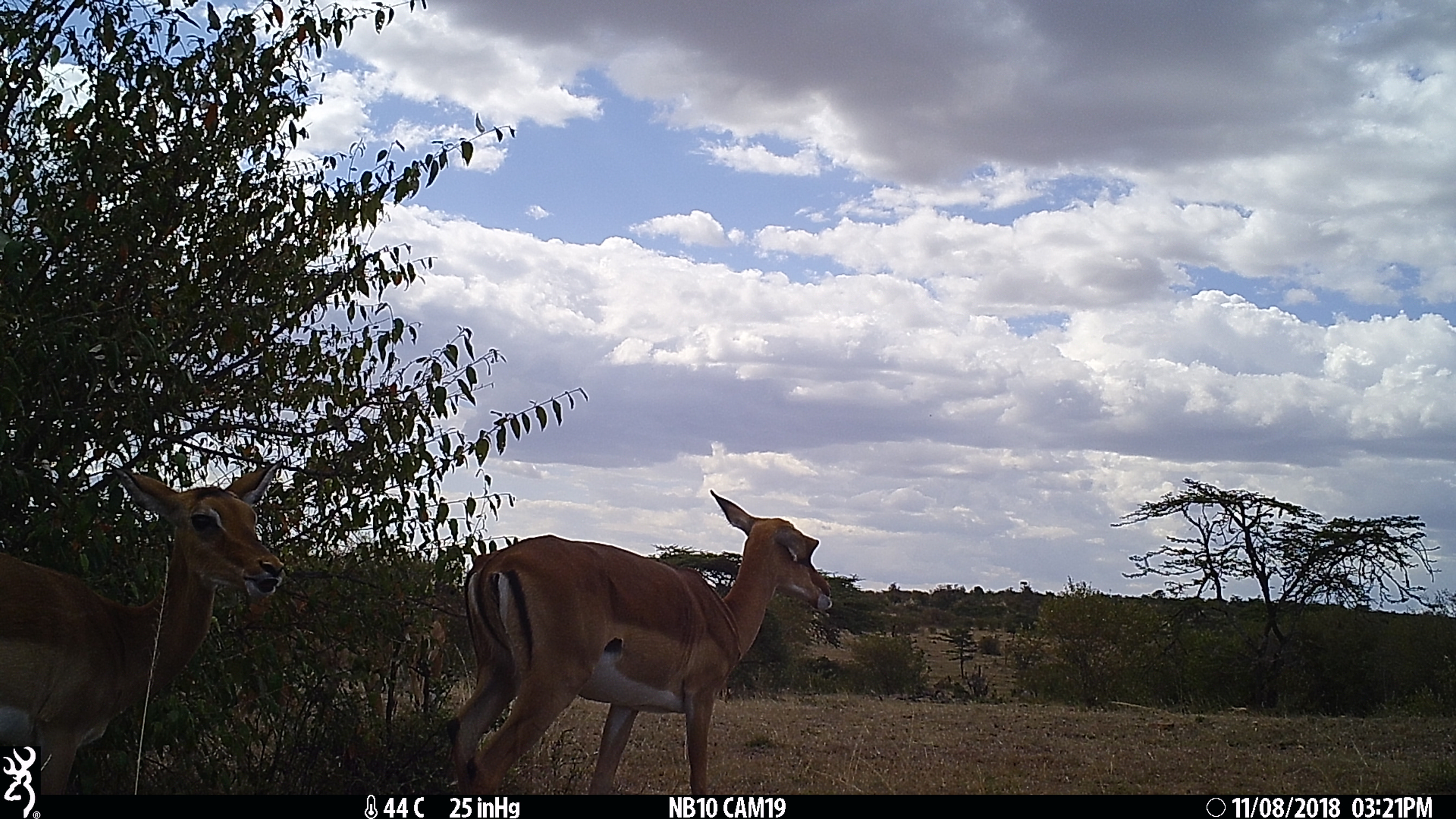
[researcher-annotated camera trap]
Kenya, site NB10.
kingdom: Animalia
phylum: Chordata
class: Mammalia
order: Artiodactyla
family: Bovidae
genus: Aepyceros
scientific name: Aepyceros melampus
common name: impala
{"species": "impala (Aepyceros melampus)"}